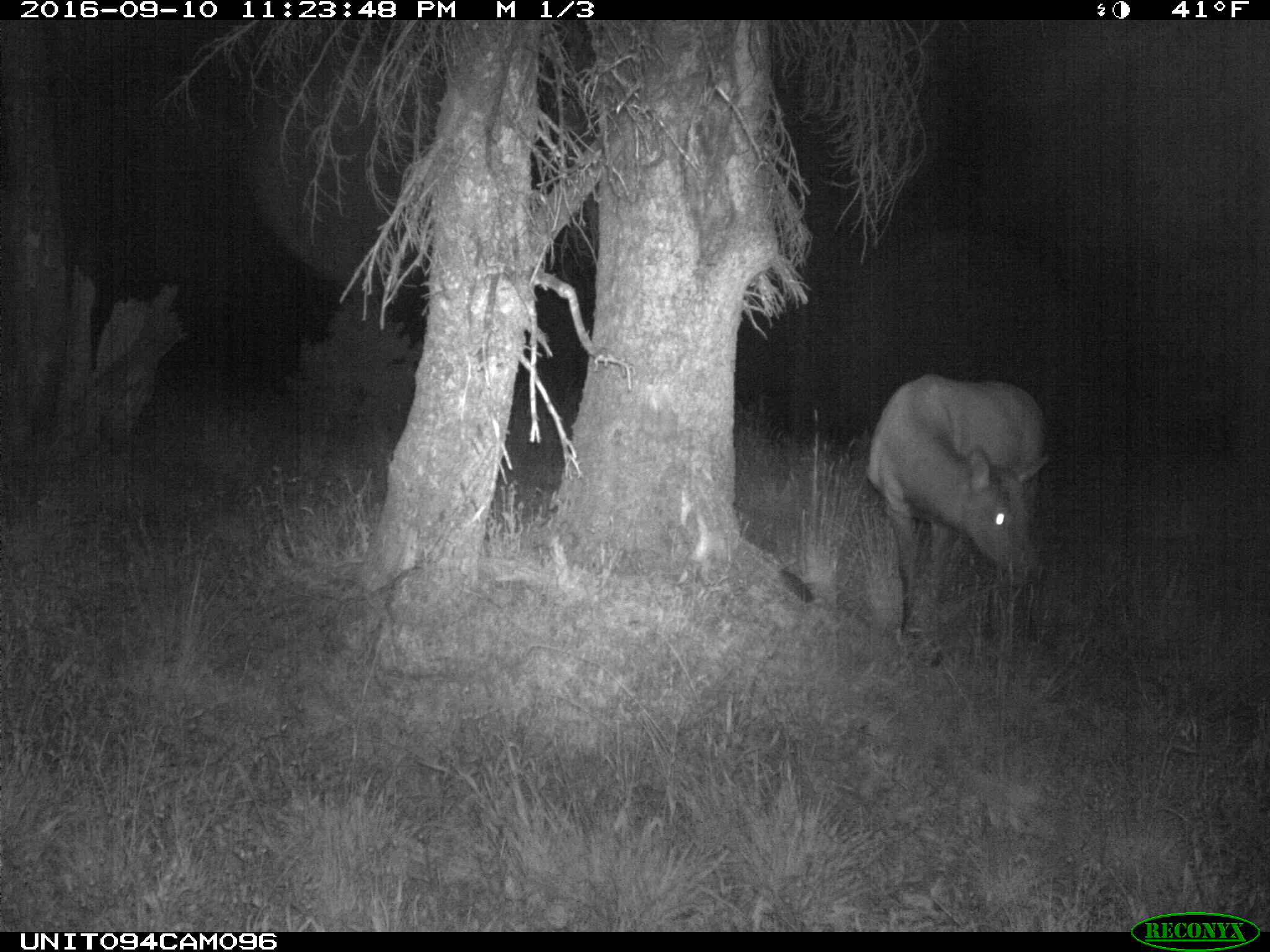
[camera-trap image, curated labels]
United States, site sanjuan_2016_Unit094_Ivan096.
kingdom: Animalia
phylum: Chordata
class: Mammalia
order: Artiodactyla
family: Cervidae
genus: Cervus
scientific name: Cervus elaphus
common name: red deer